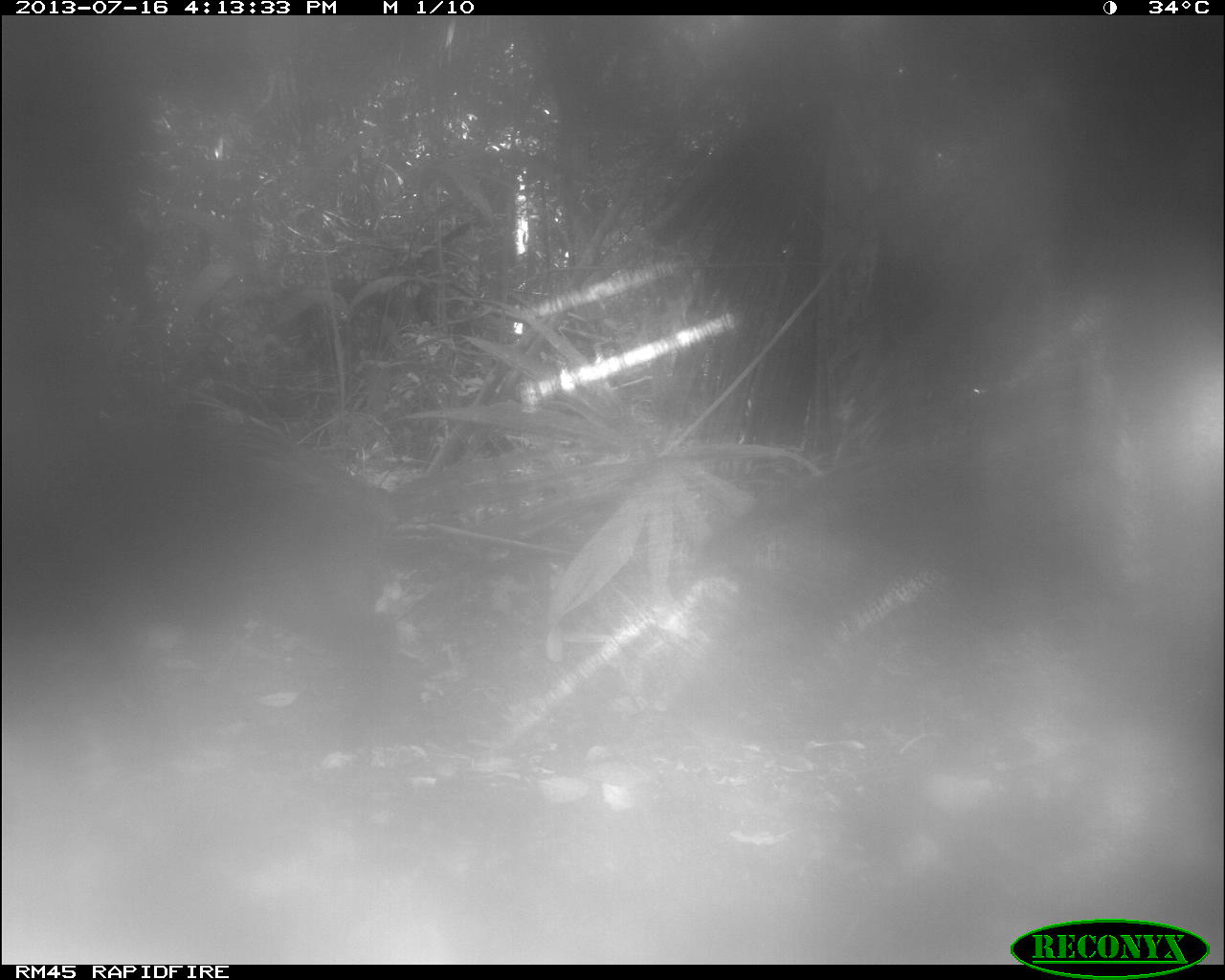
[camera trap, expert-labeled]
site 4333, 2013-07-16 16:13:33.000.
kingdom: Animalia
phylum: Chordata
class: Mammalia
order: Artiodactyla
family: Tayassuidae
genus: Tayassu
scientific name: Tayassu pecari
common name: white-lipped peccary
Tayassu pecari (white-lipped peccary), count 1.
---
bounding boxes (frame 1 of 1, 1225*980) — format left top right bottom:
tayassu pecari: 38 390 413 718